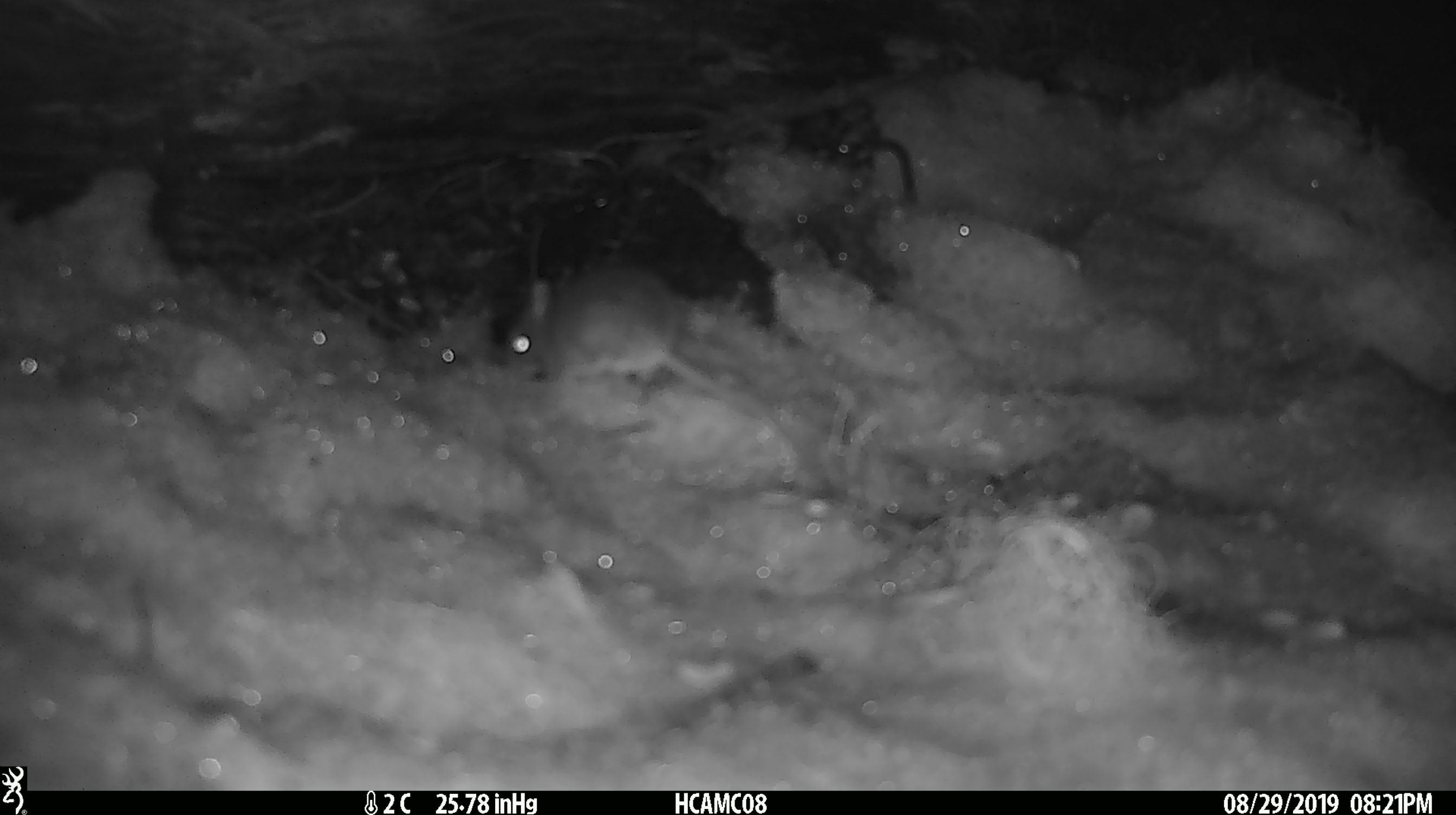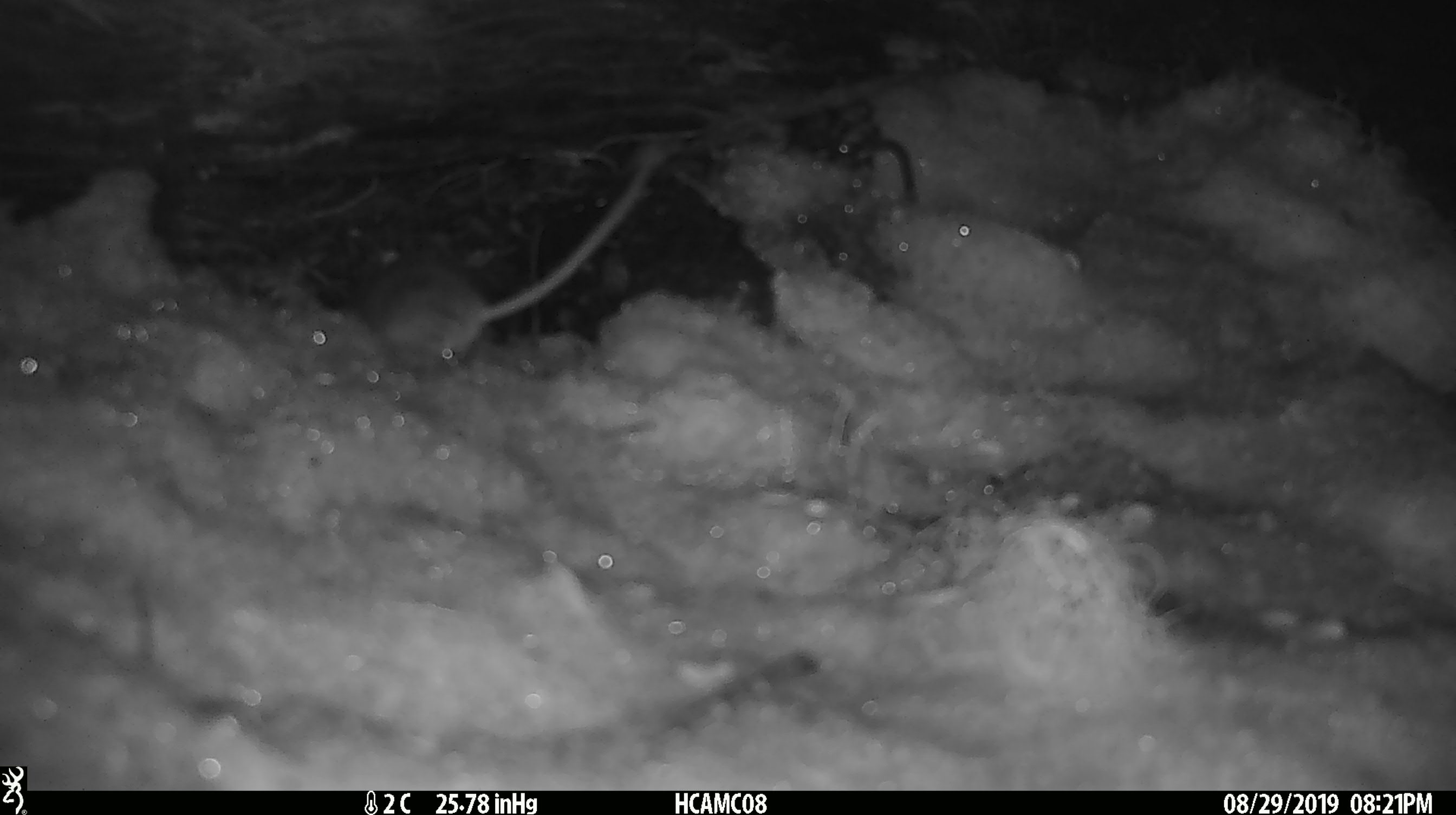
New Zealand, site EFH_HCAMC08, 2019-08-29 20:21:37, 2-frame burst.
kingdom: Animalia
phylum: Chordata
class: Mammalia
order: Rodentia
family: Muridae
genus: Mus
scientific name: Mus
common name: mouse